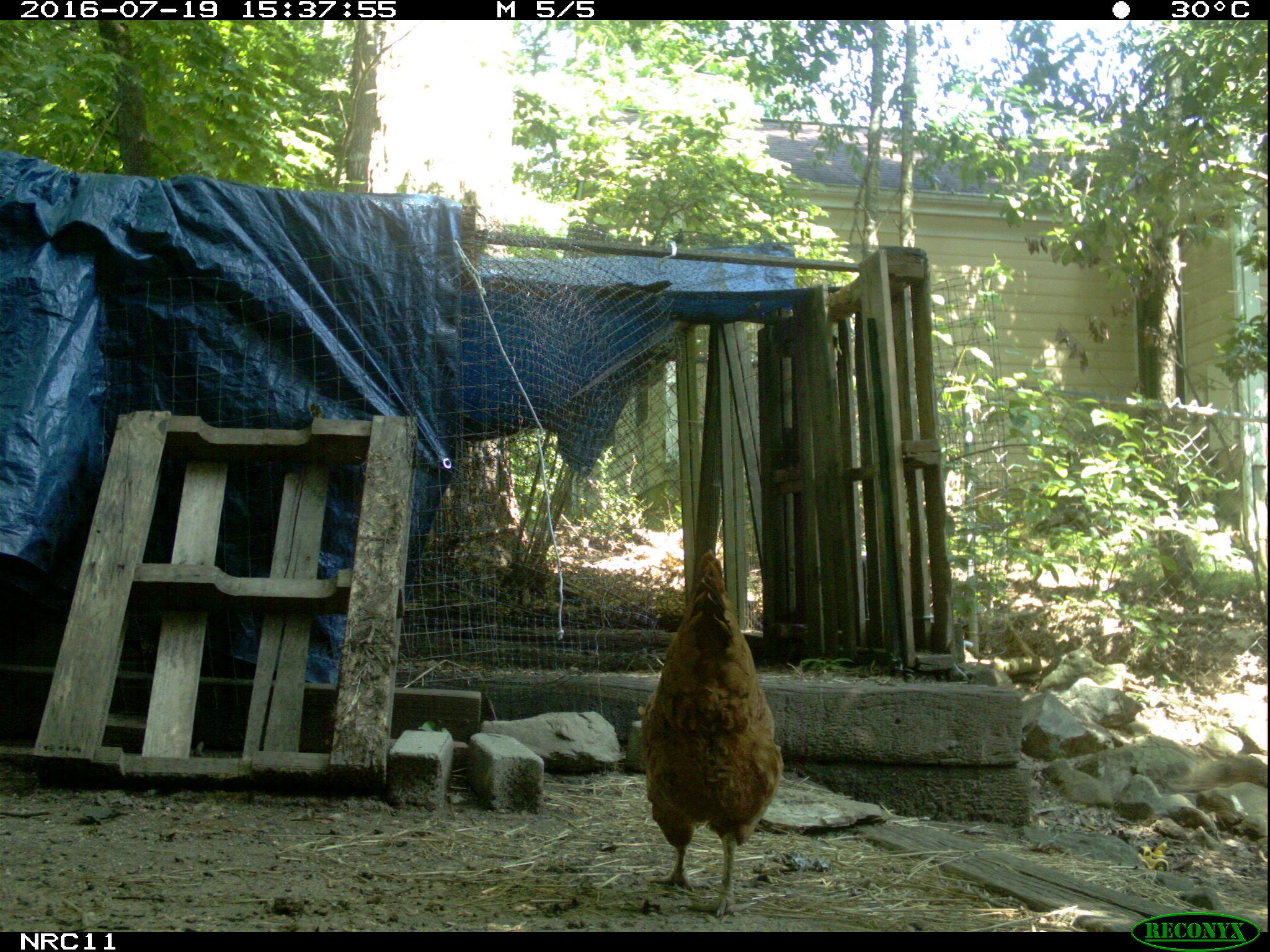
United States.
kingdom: Animalia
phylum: Chordata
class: Aves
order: Galliformes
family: Phasianidae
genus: Gallus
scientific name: Gallus gallus domesticus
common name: domestic chicken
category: Chicken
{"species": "Chicken (domestic chicken) (Gallus gallus domesticus)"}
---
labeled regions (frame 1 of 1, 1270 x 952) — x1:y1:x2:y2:
Chicken: 622:535:792:916